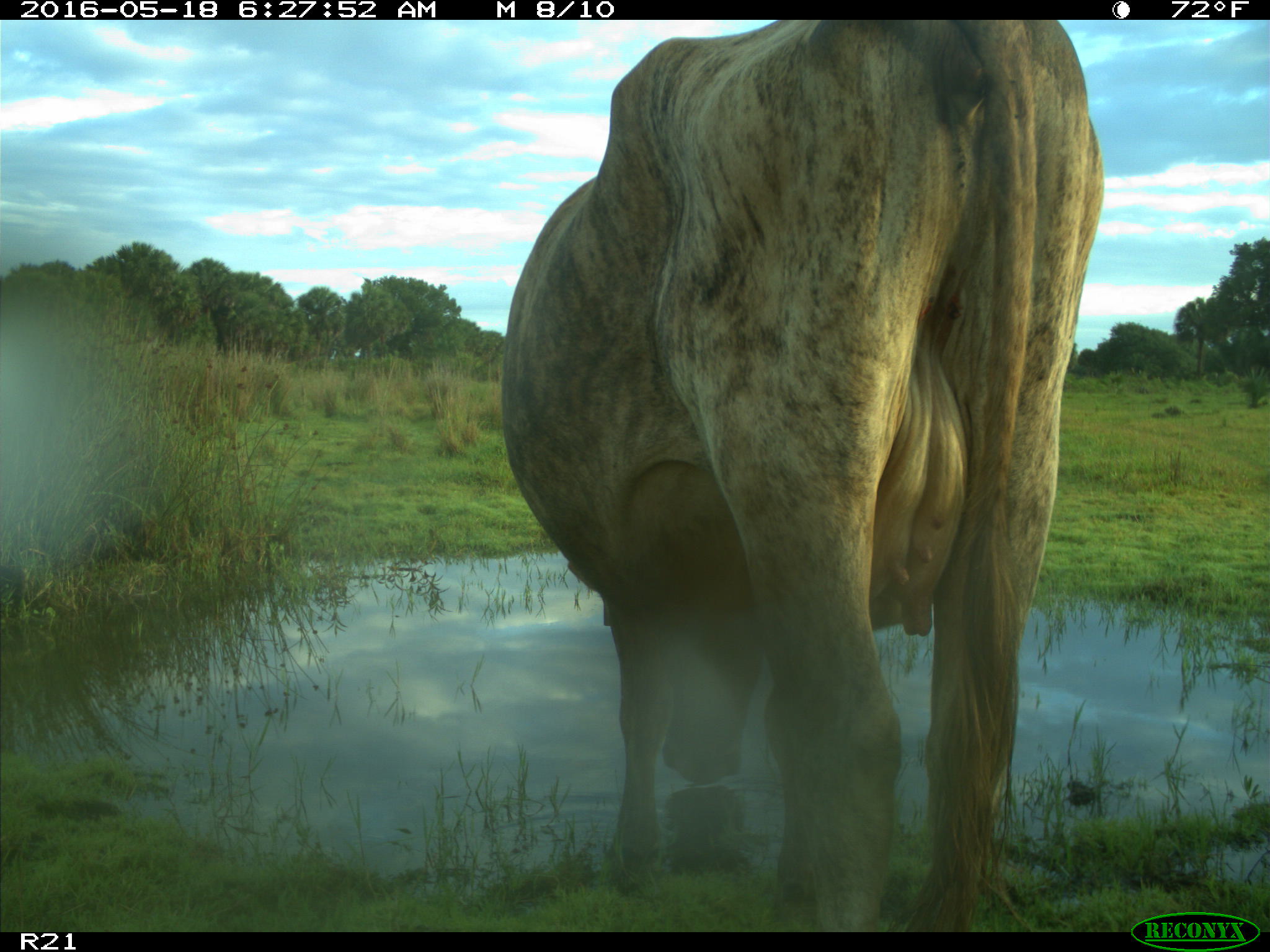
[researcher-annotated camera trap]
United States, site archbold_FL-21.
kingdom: Animalia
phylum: Chordata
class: Mammalia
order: Artiodactyla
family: Bovidae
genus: Bos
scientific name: Bos taurus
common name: domestic cow